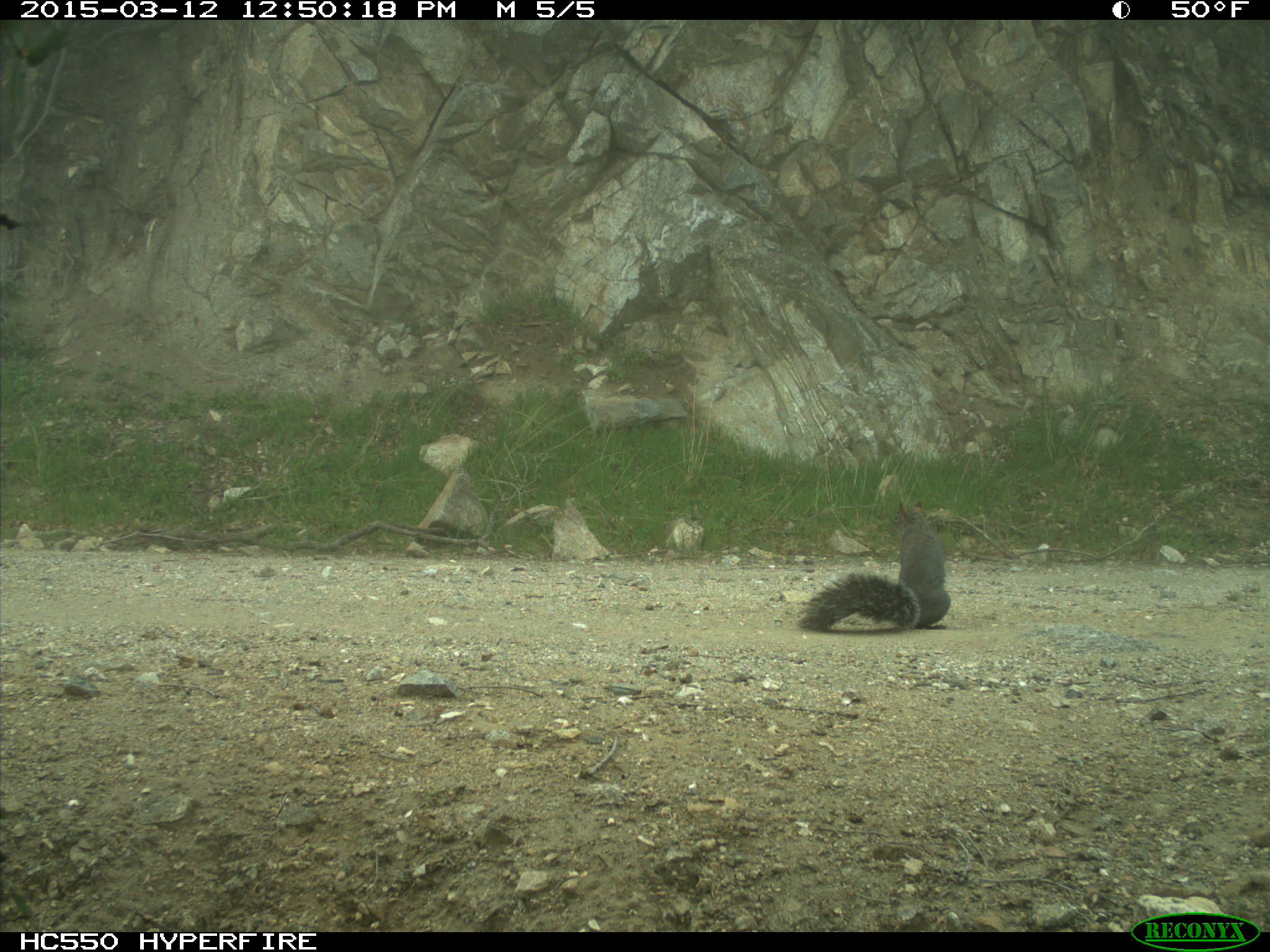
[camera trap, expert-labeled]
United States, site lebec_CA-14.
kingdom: Animalia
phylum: Chordata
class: Mammalia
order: Rodentia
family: Sciuridae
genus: Sciurus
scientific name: Sciurus carolinensis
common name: eastern gray squirrel